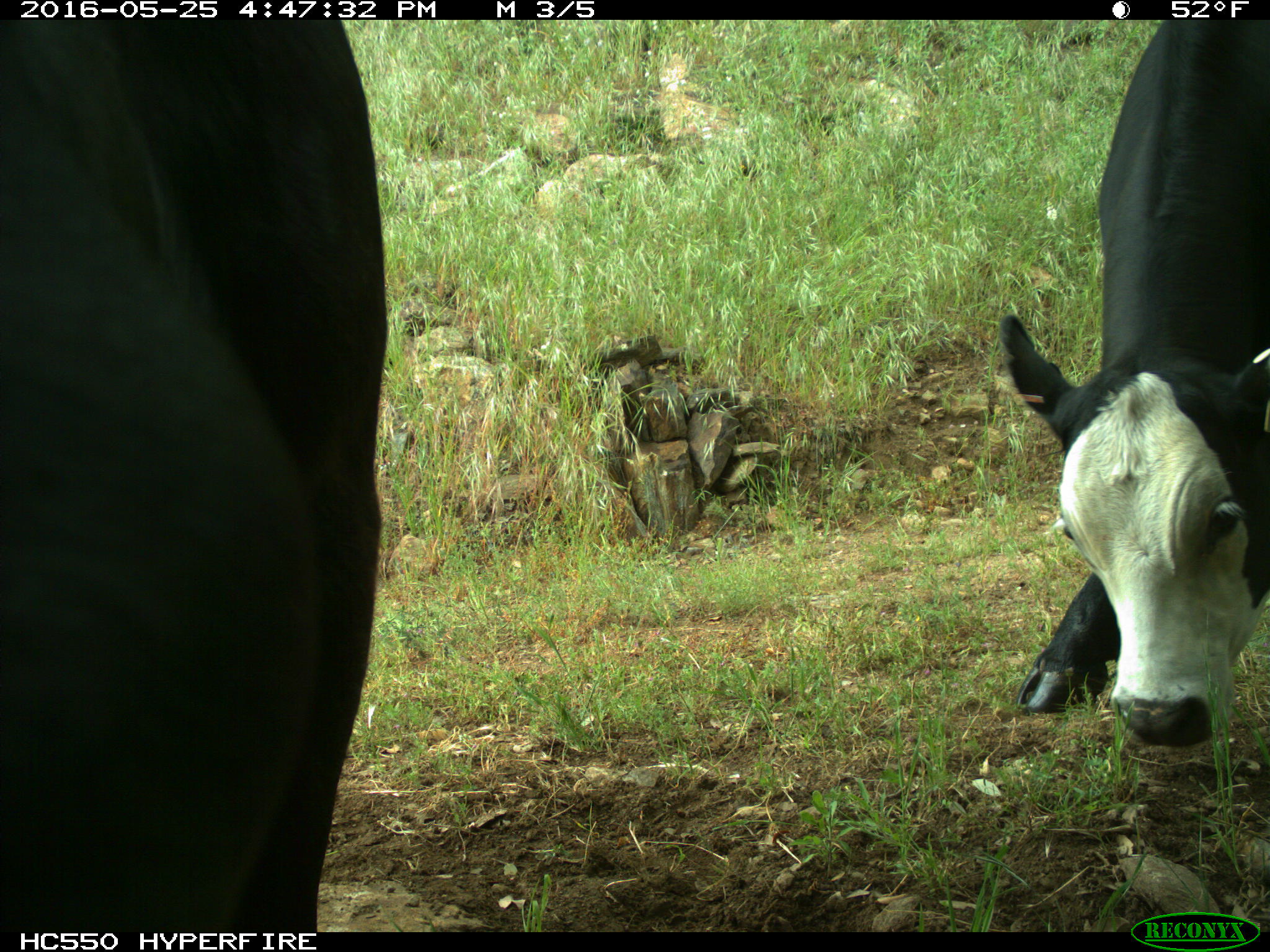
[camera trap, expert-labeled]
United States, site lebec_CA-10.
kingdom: Animalia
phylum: Chordata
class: Mammalia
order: Artiodactyla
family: Bovidae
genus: Bos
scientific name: Bos taurus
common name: domestic cow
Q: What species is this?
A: Bos taurus (domestic cow).